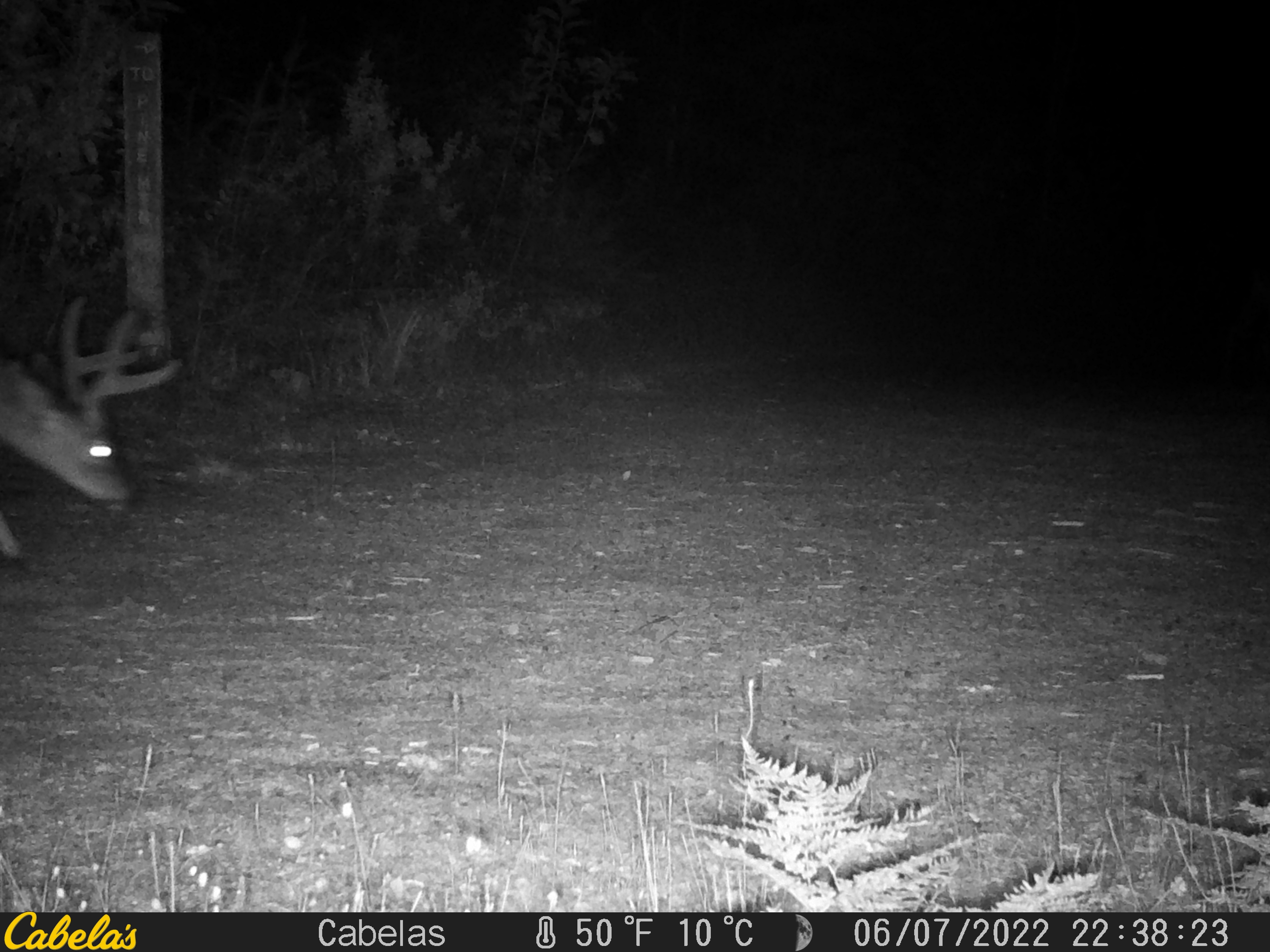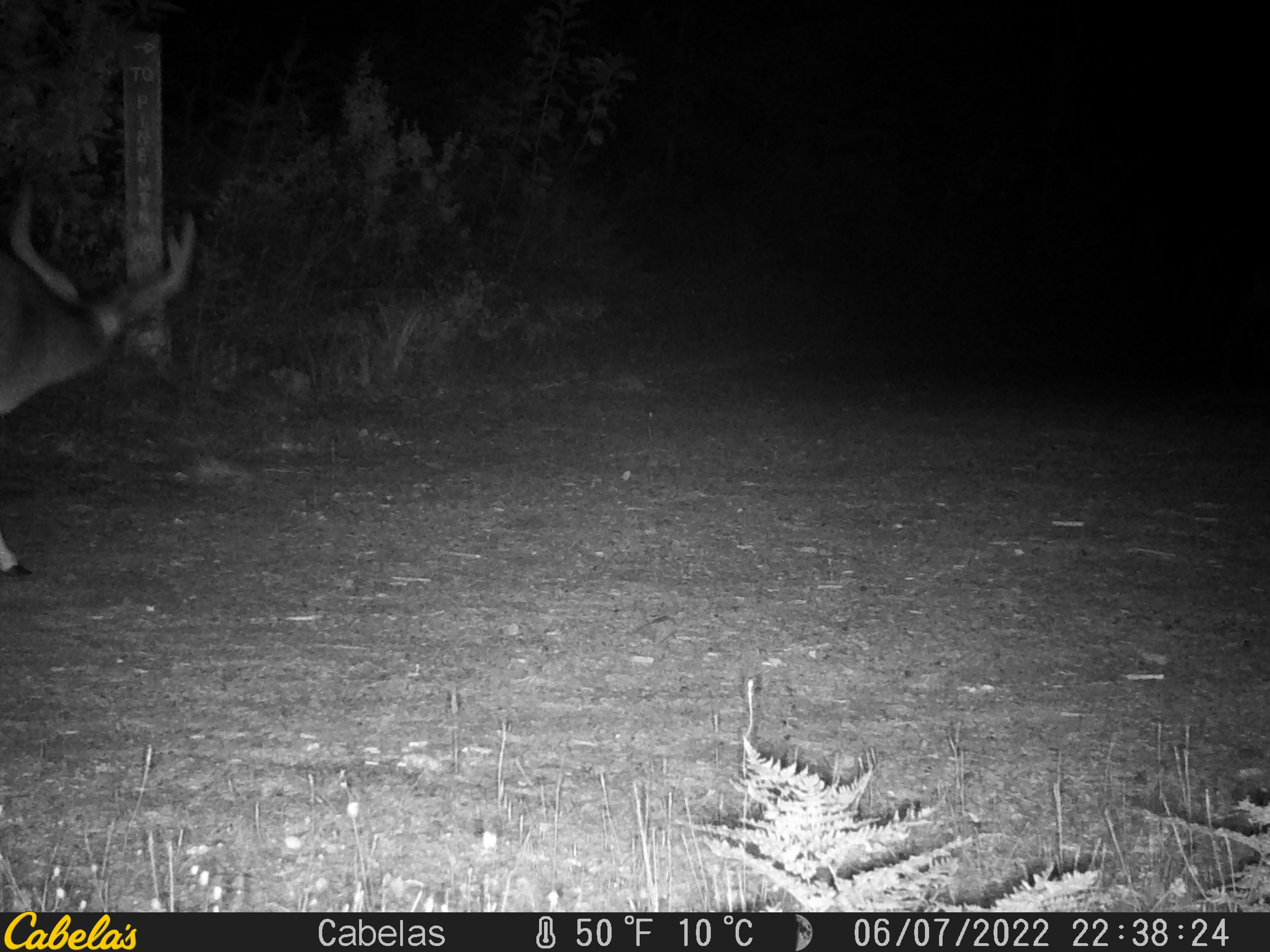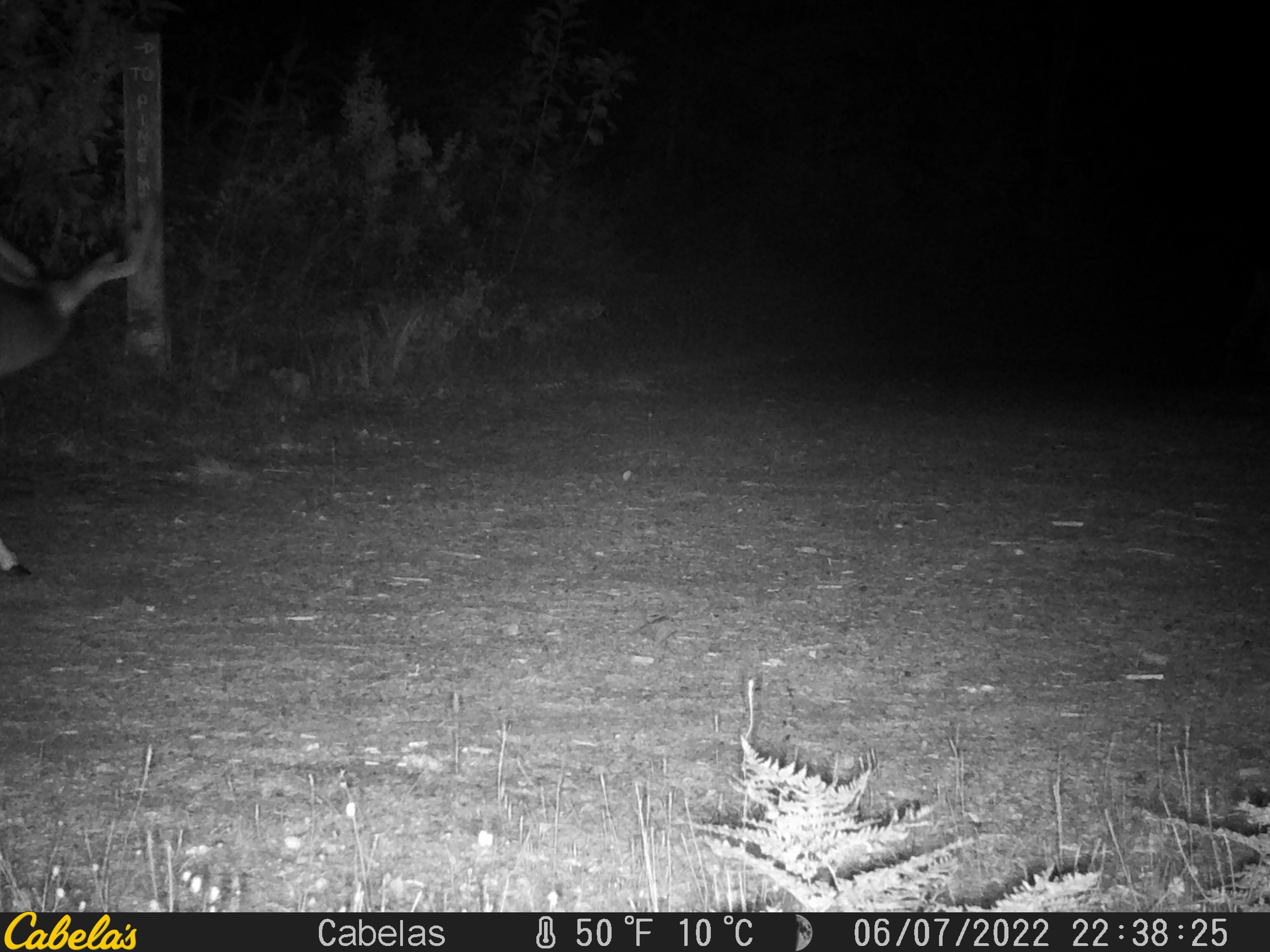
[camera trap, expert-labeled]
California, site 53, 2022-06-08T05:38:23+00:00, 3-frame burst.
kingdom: Animalia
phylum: Chordata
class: Mammalia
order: Artiodactyla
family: Cervidae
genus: Odocoileus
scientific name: Odocoileus hemionus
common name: mule deer